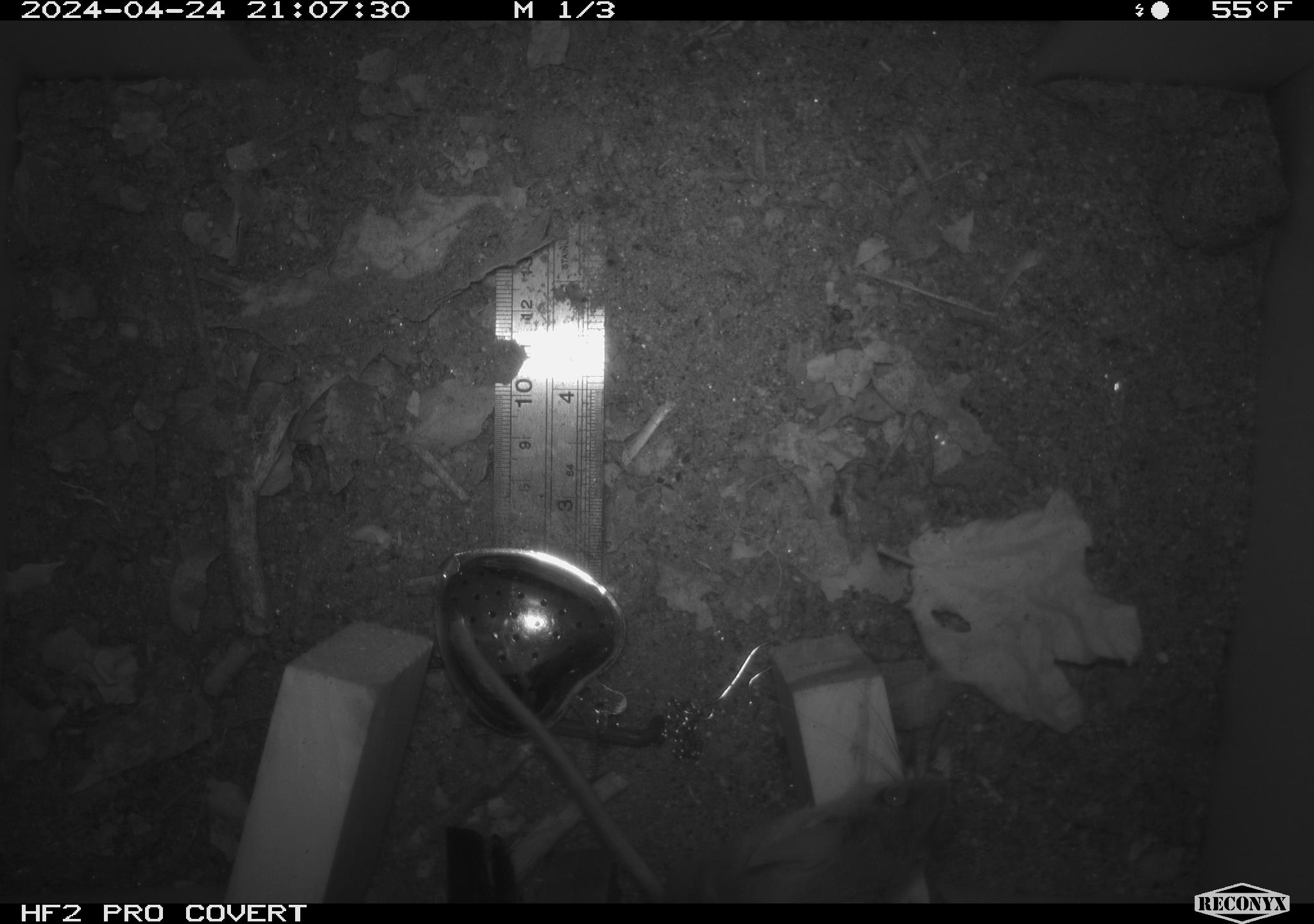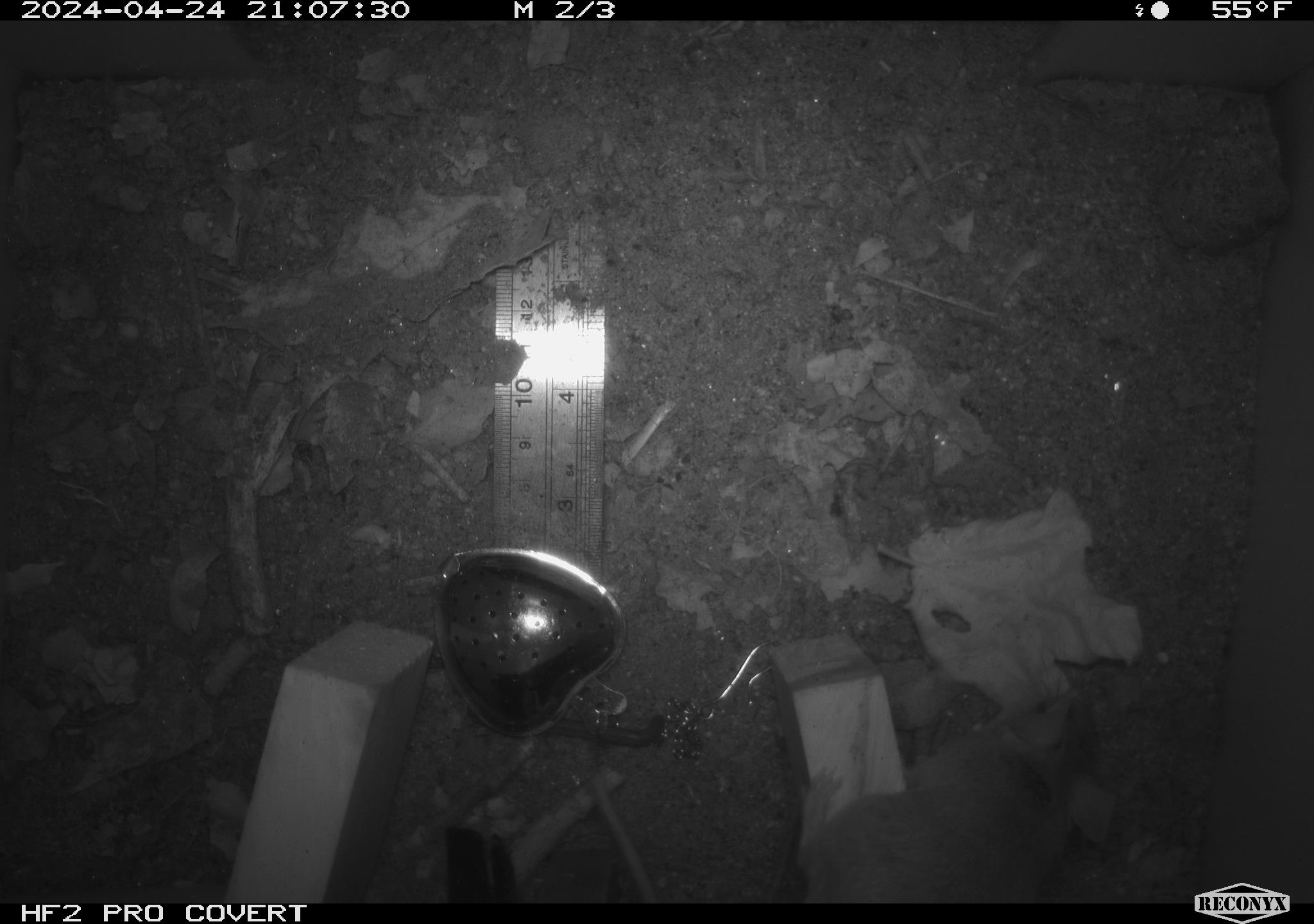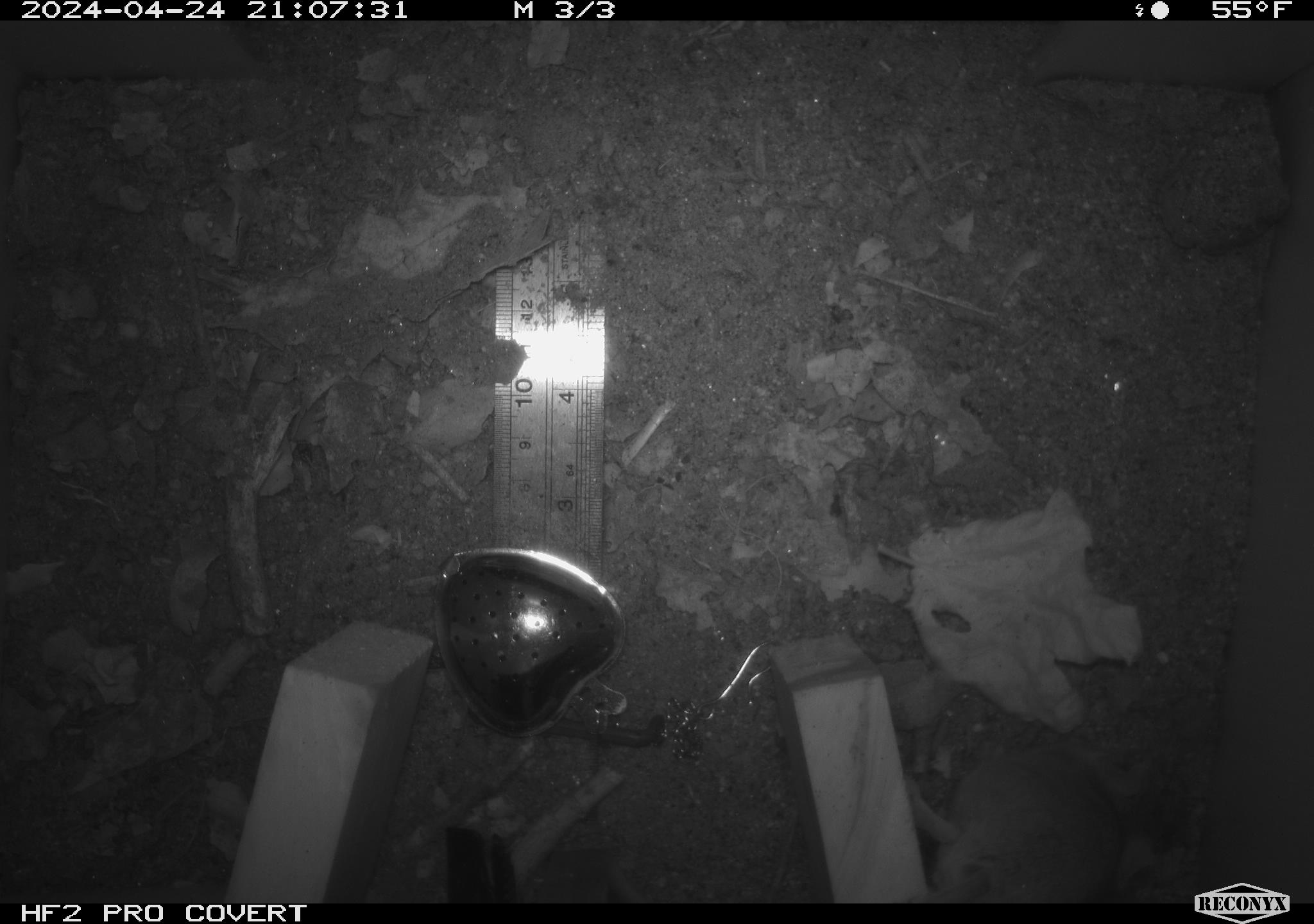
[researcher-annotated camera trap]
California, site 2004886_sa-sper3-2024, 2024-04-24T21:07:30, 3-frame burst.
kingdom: Animalia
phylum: Chordata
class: Mammalia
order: Rodentia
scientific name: Rodentia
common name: mouse species